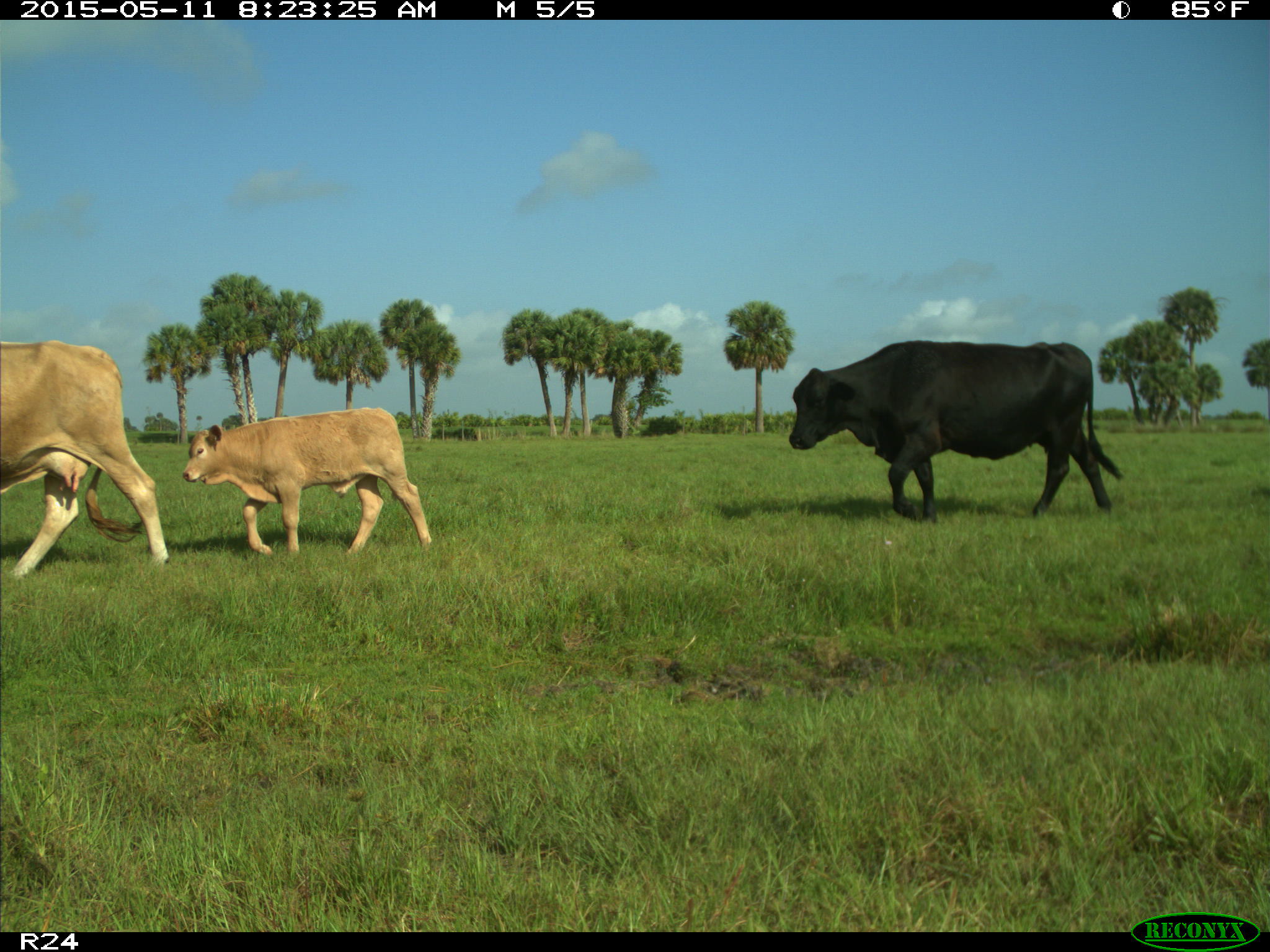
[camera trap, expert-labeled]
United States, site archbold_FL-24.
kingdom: Animalia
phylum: Chordata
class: Mammalia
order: Artiodactyla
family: Bovidae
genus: Bos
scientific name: Bos taurus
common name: domestic cow